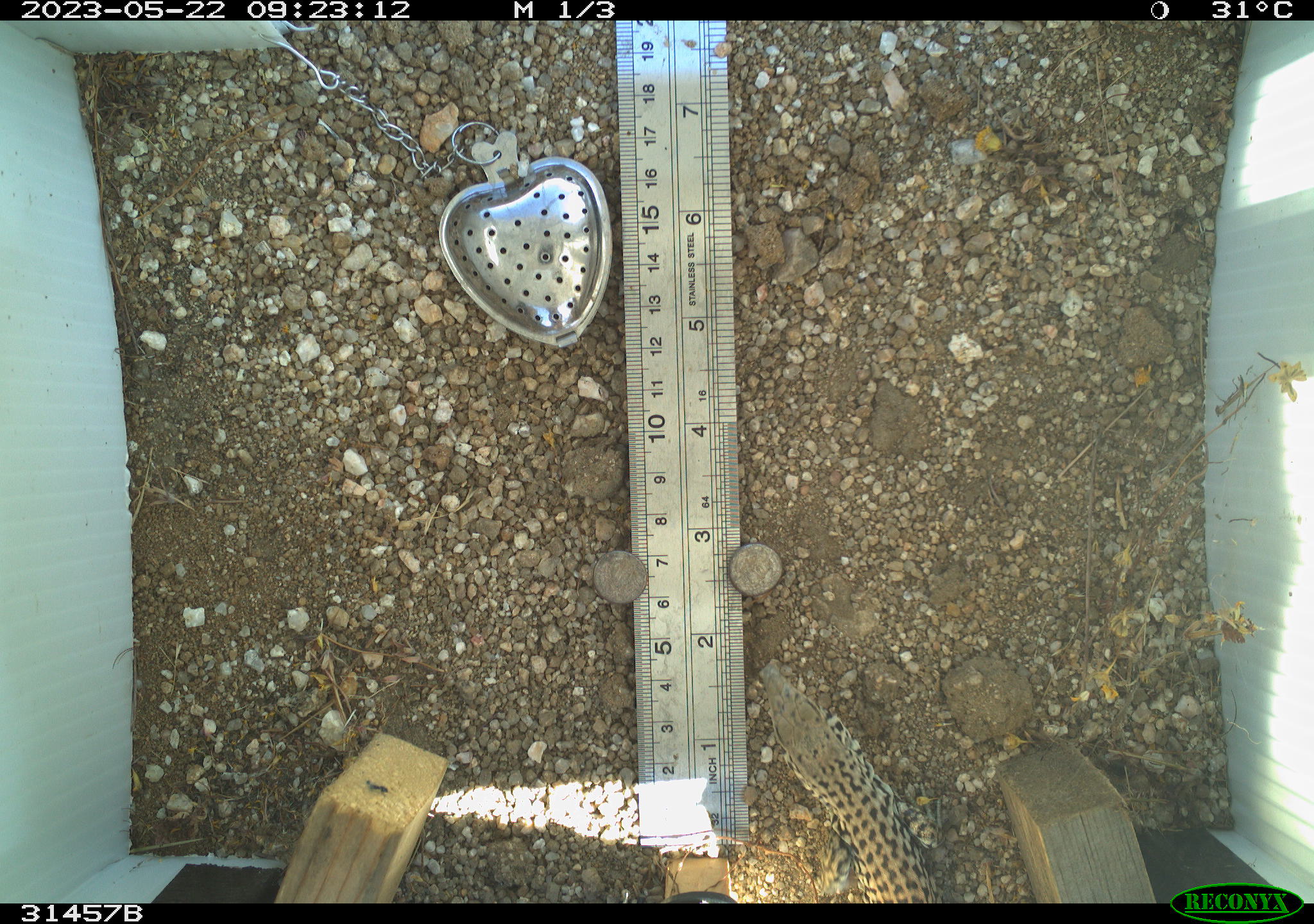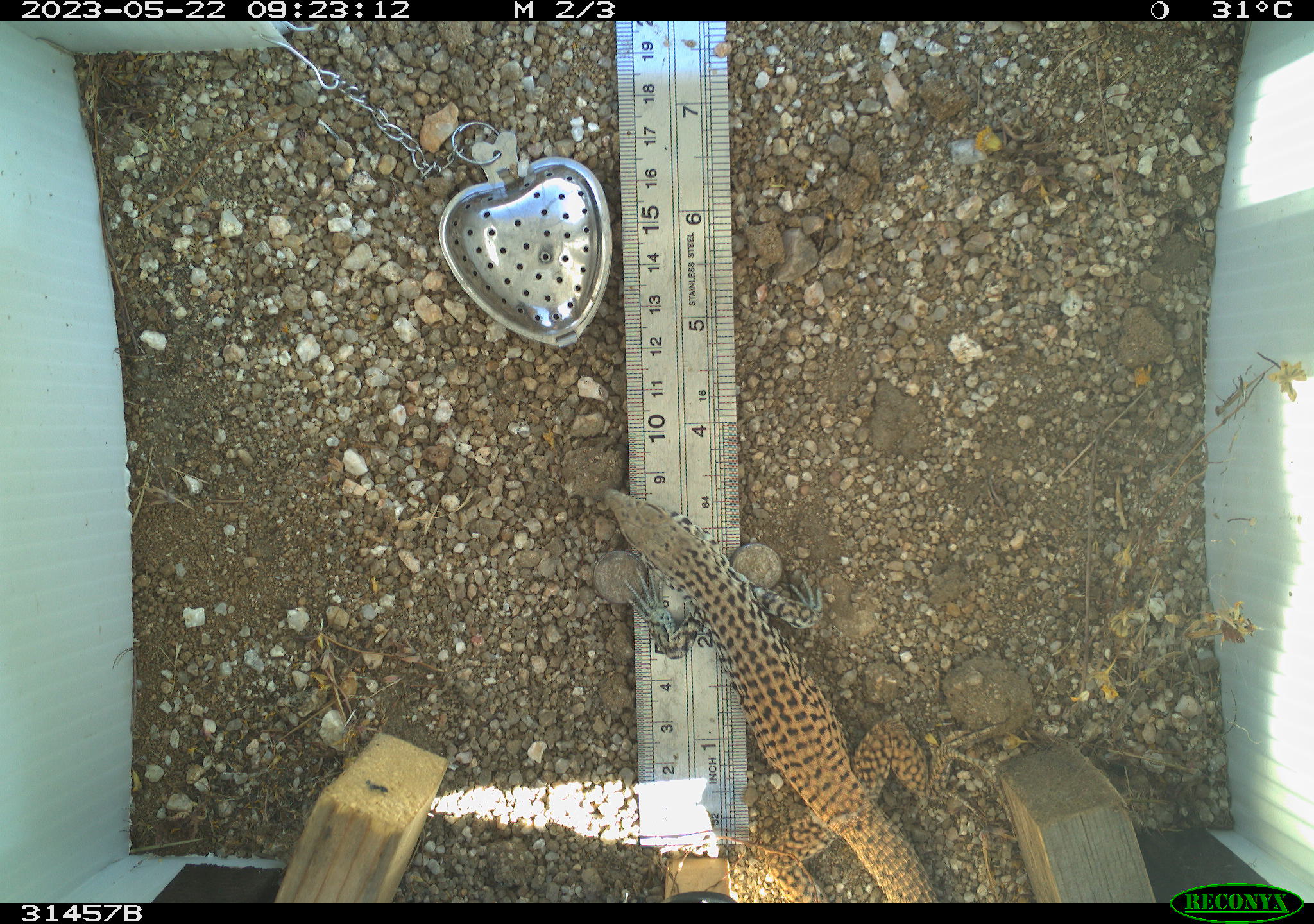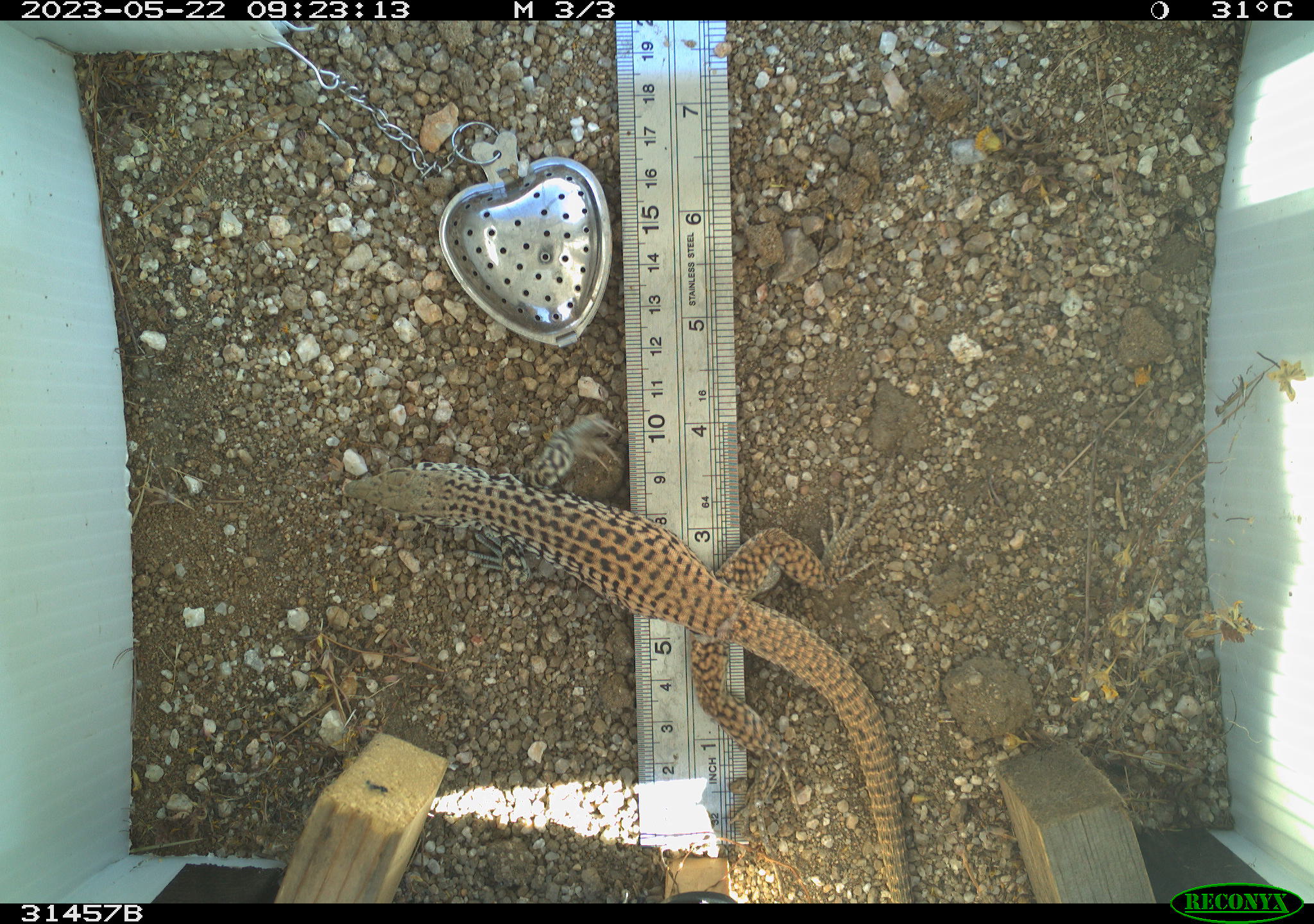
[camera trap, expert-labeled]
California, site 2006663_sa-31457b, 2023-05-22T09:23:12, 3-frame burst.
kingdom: Animalia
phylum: Chordata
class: Reptilia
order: Squamata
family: Teiidae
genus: Aspidoscelis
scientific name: Aspidoscelis tigris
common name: western whiptail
Western whiptail (Aspidoscelis tigris).